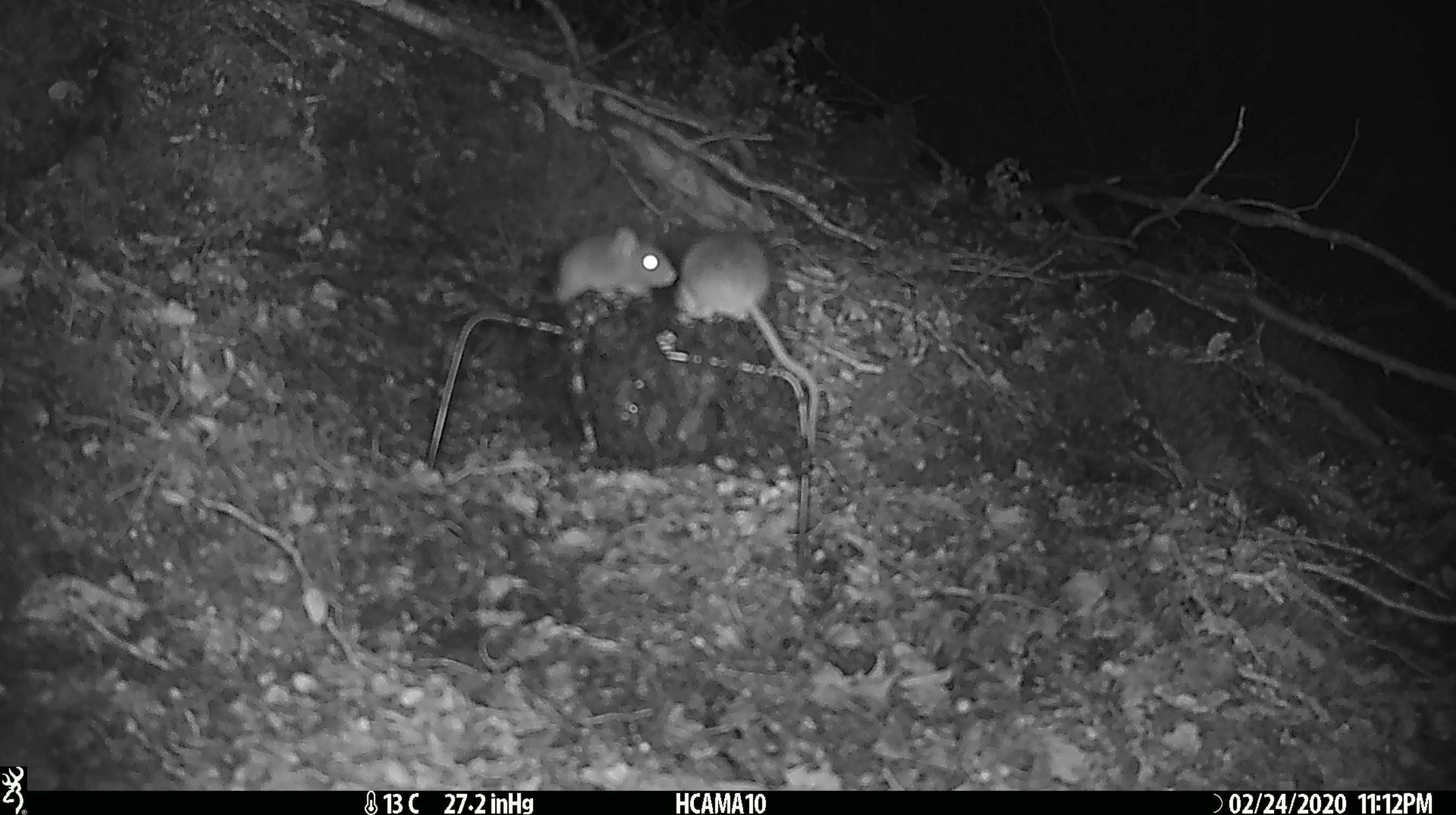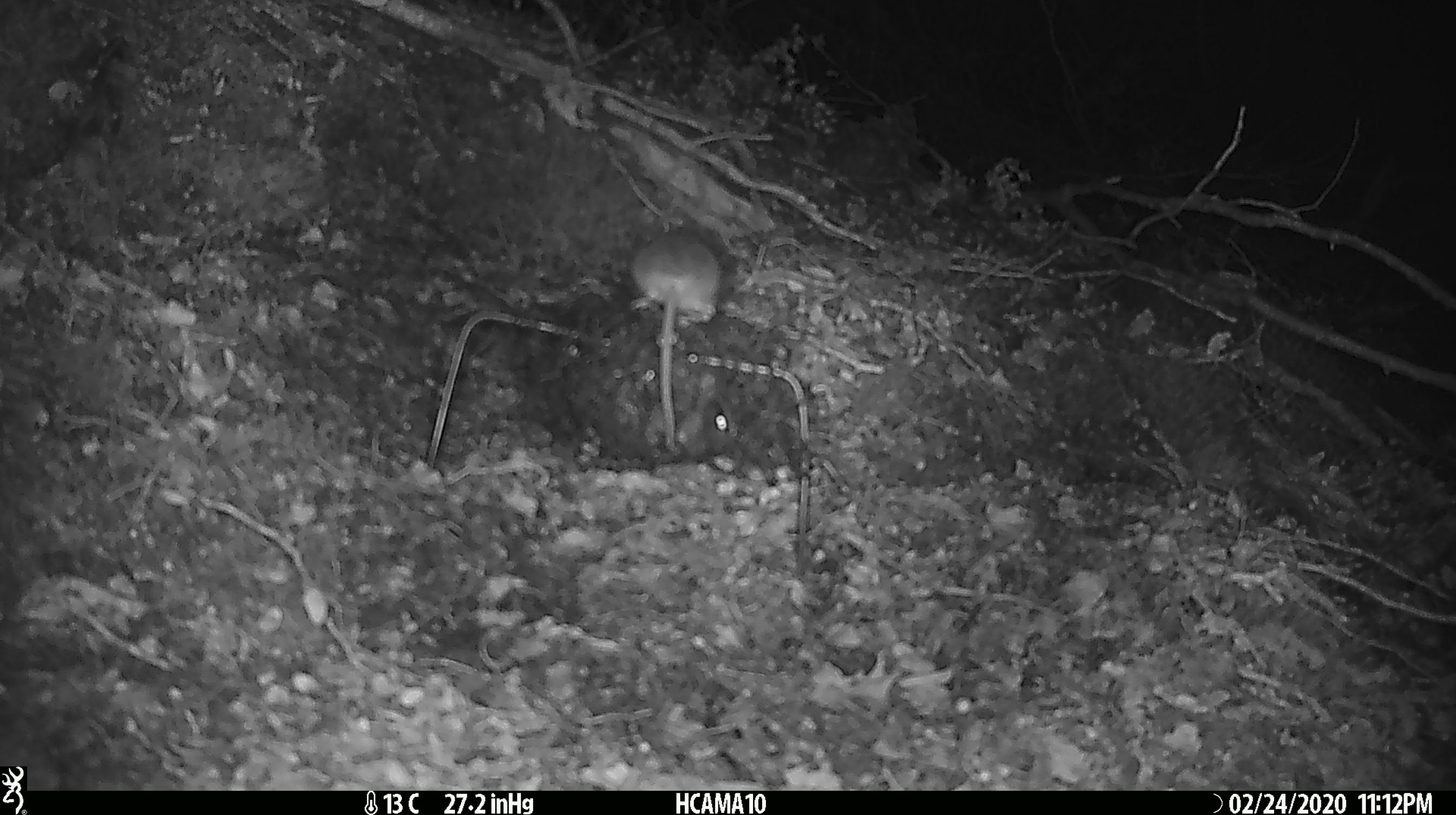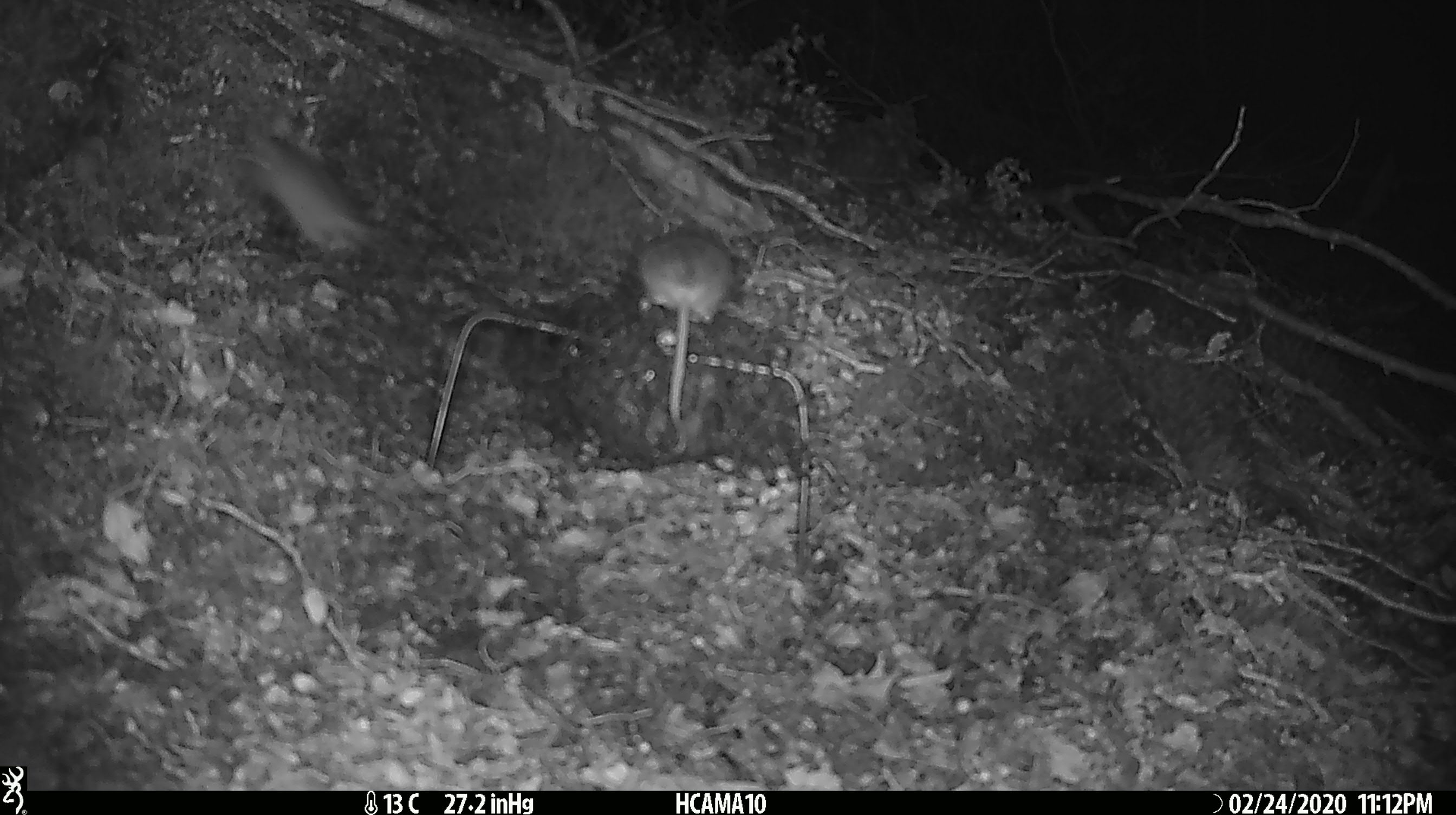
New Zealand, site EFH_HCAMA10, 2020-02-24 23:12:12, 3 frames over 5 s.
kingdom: Animalia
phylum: Chordata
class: Mammalia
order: Rodentia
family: Muridae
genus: Mus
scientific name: Mus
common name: mouse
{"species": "mouse (Mus)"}